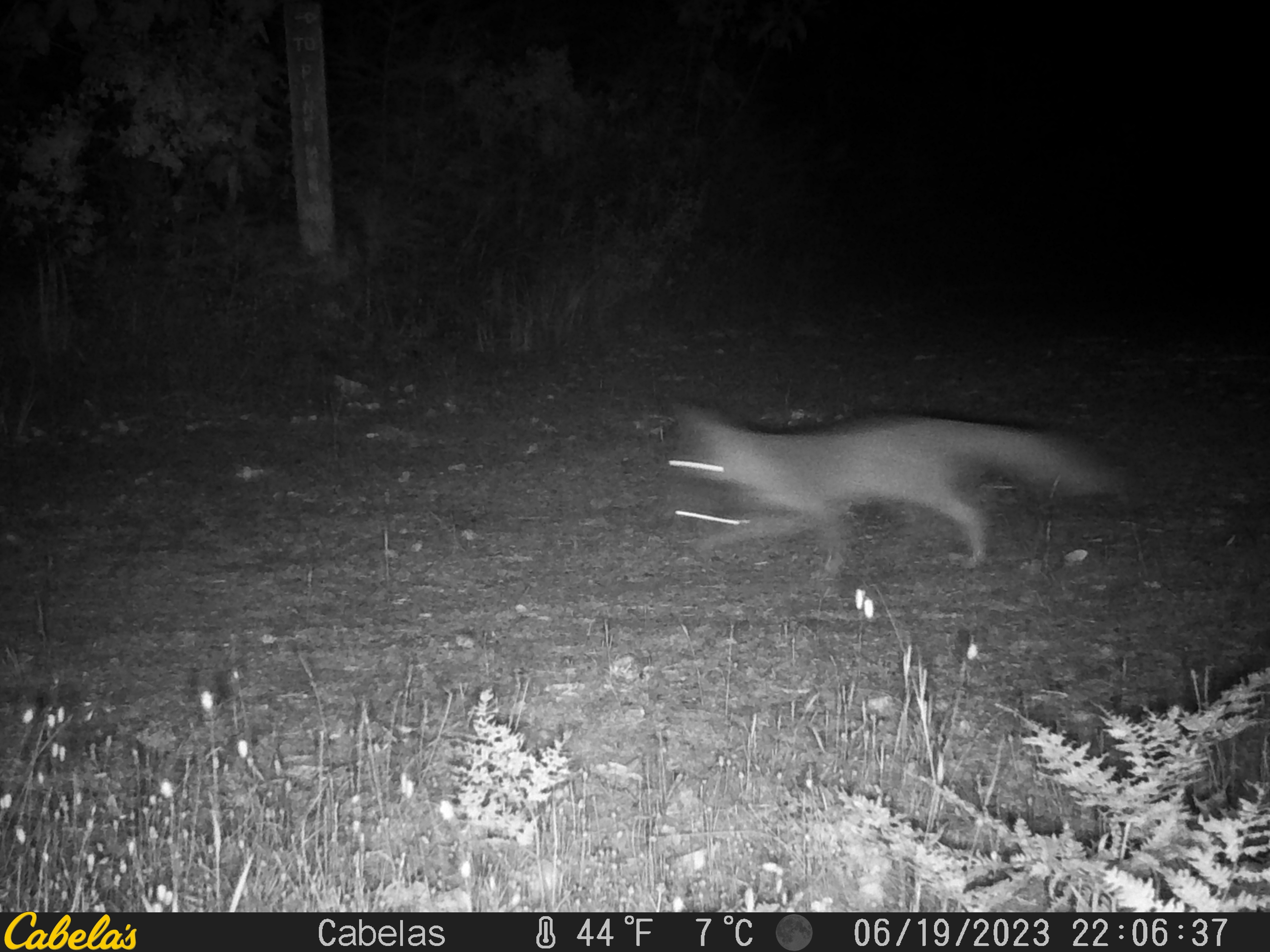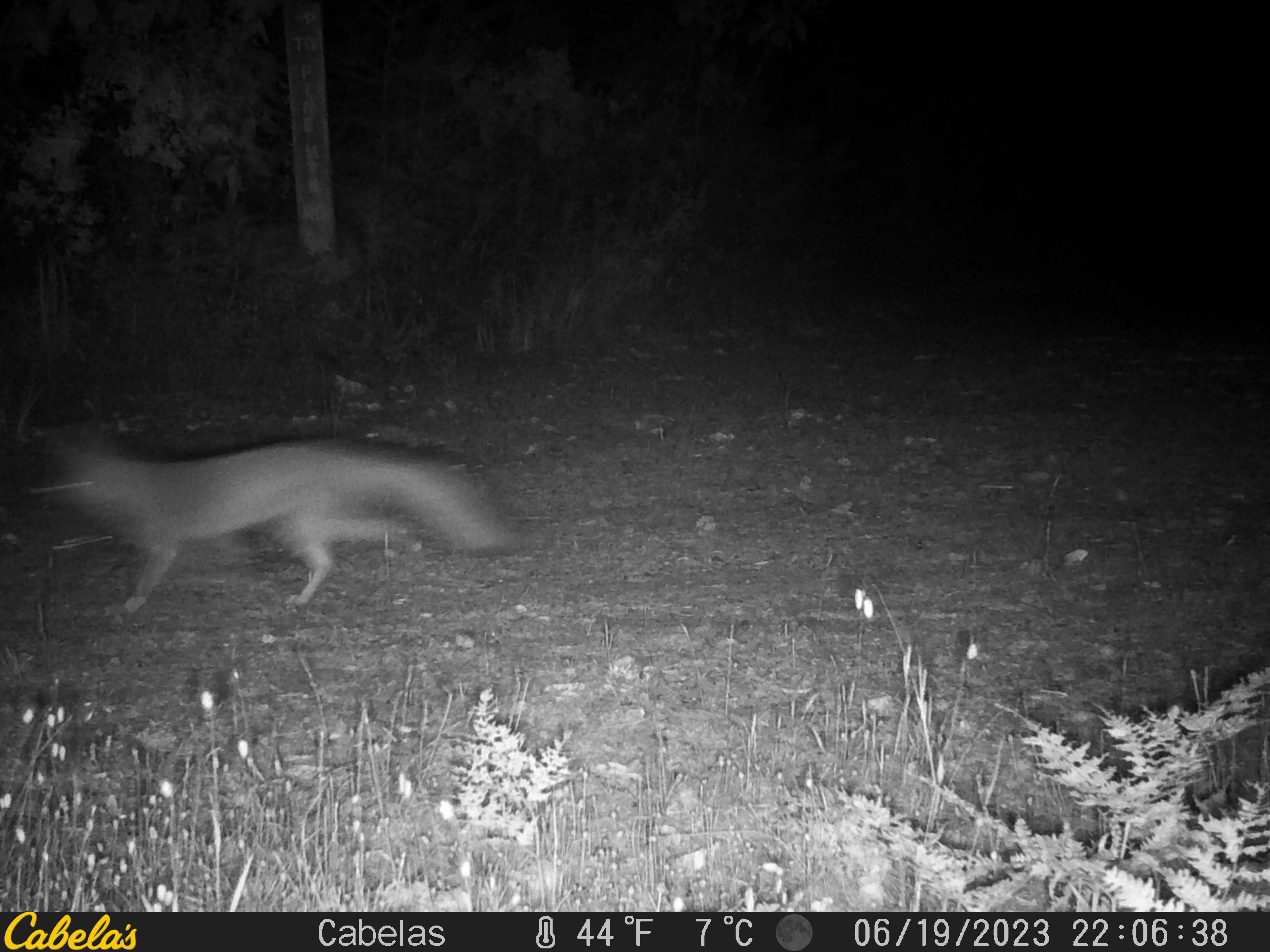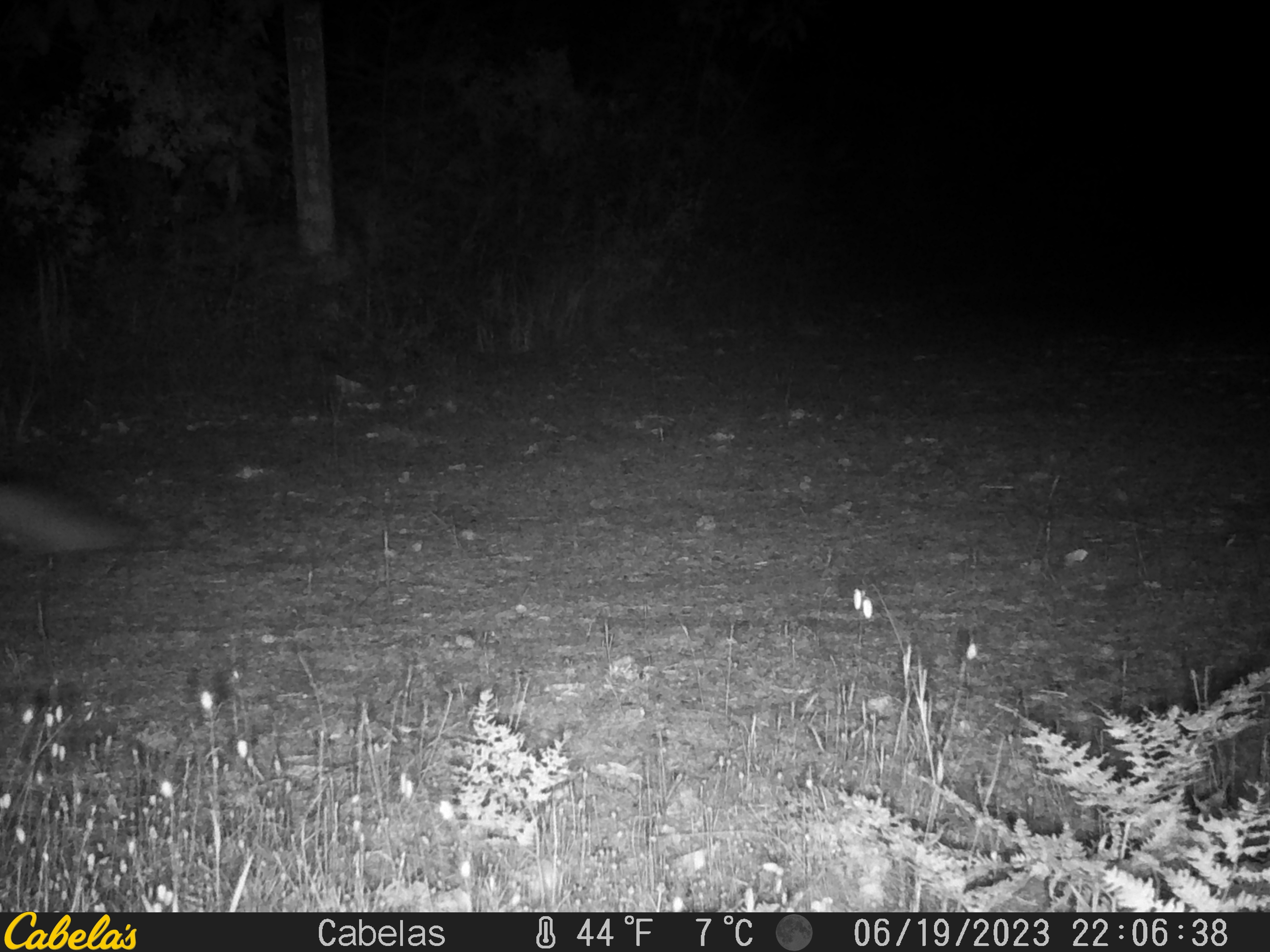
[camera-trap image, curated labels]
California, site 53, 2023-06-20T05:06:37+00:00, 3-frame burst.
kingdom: Animalia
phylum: Chordata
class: Mammalia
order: Carnivora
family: Canidae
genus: Urocyon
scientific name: Urocyon cinereoargenteus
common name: gray fox